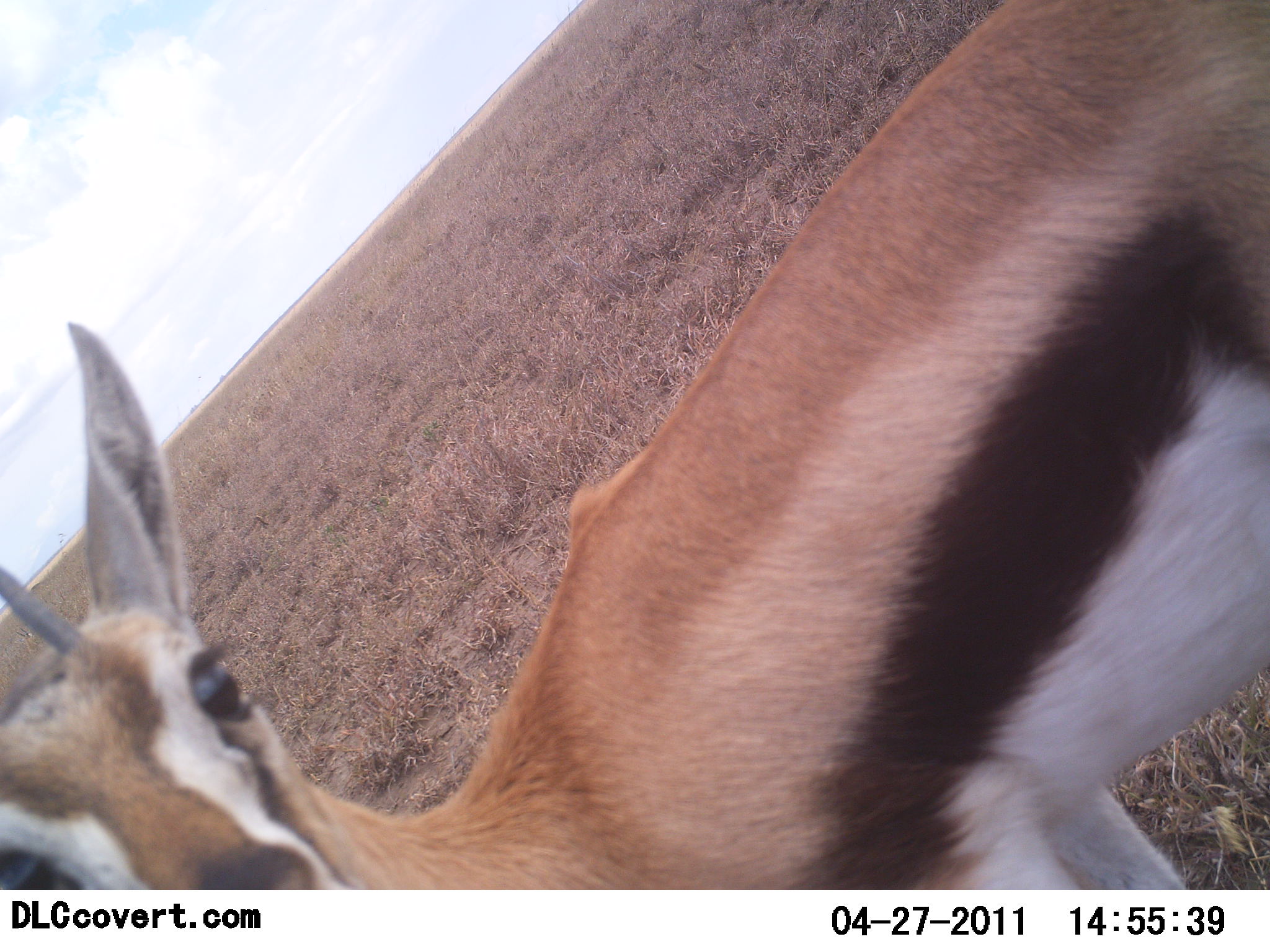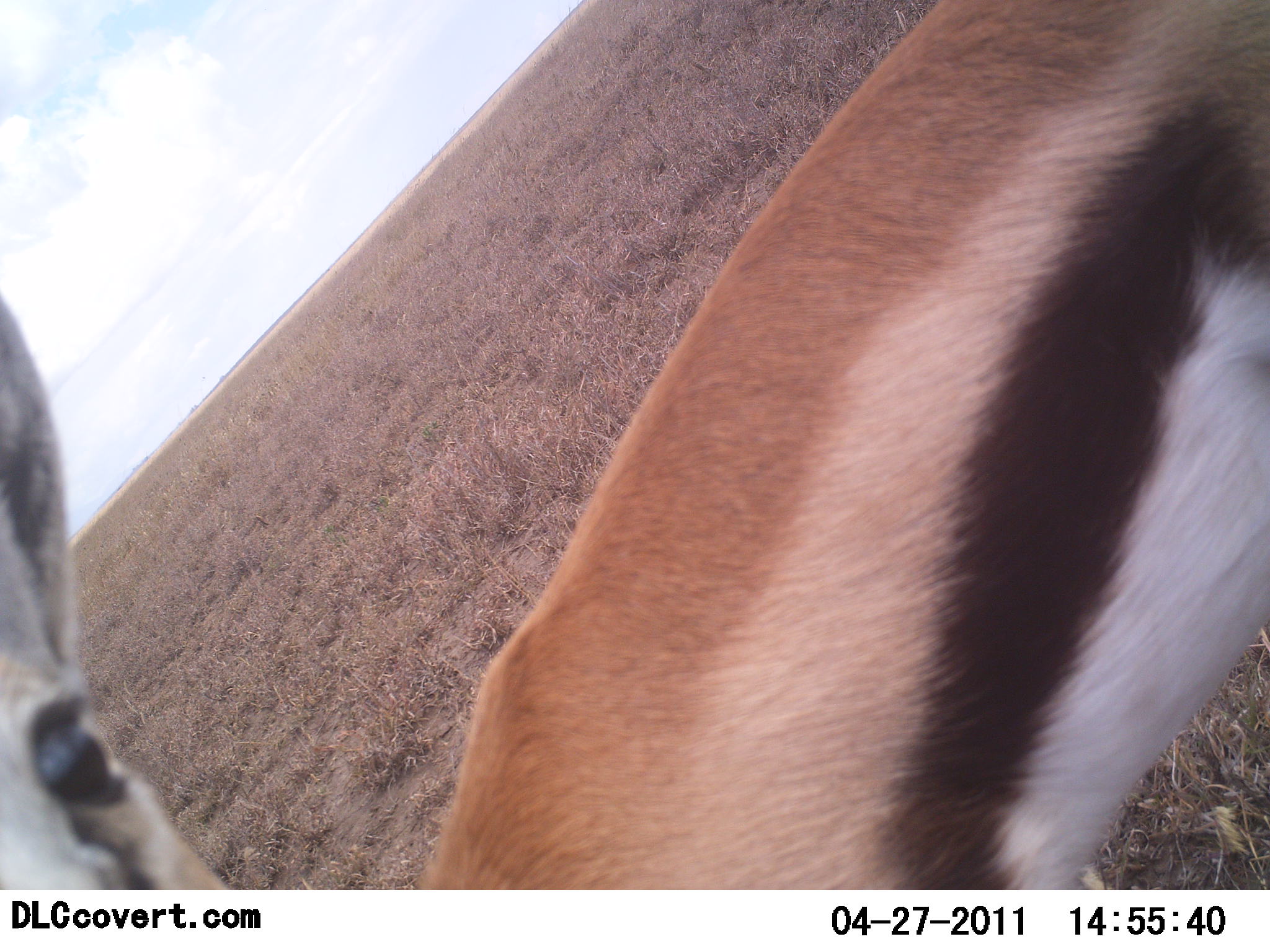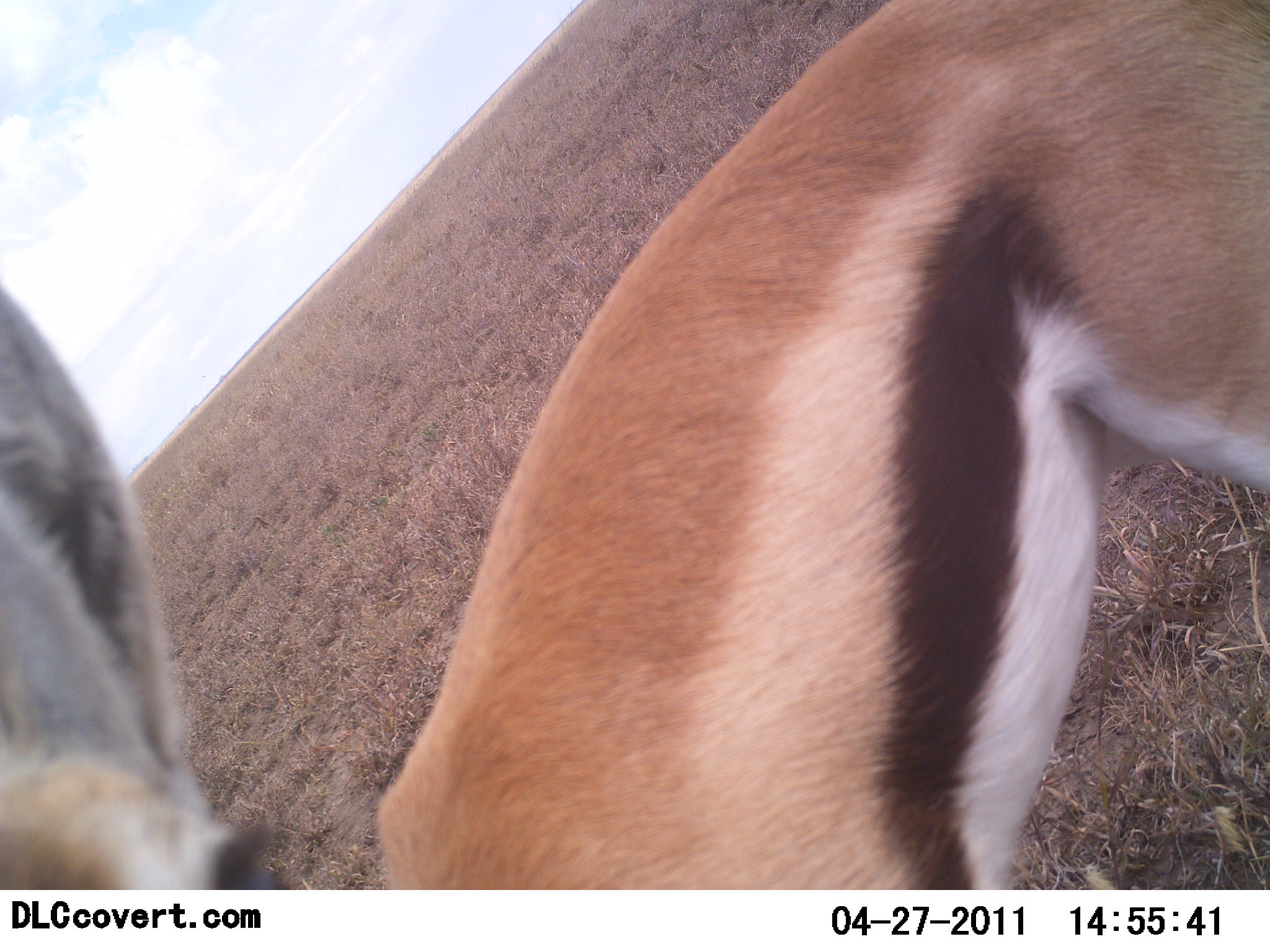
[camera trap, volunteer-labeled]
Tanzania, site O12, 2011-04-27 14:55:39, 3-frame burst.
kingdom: Animalia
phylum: Chordata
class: Mammalia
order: Artiodactyla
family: Bovidae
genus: Eudorcas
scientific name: Eudorcas thomsonii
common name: thomson's gazelle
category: gazellethomsons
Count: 1.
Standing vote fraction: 64%.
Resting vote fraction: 0%.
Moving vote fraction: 9%.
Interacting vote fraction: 27%.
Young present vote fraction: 0%.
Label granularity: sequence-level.